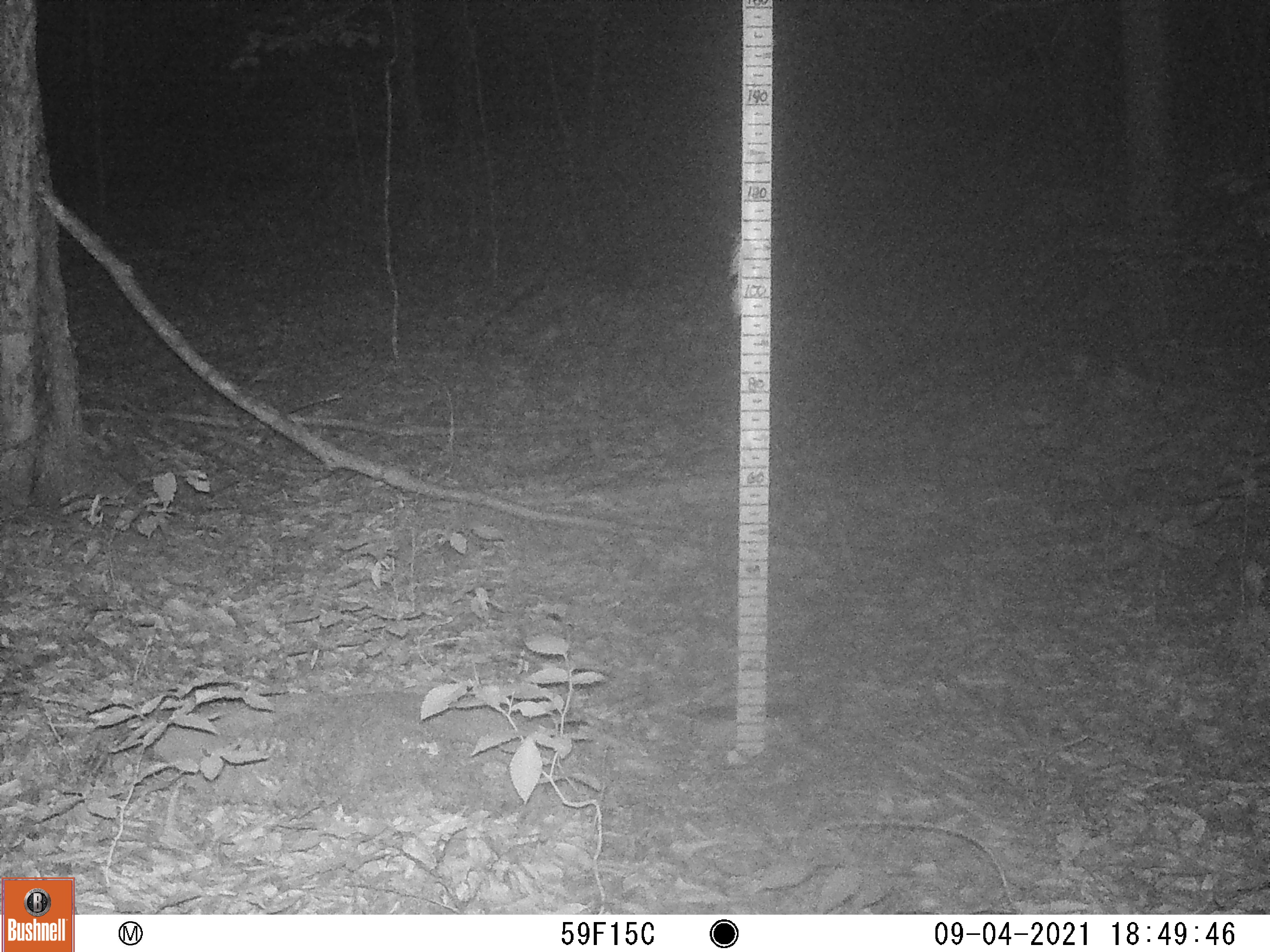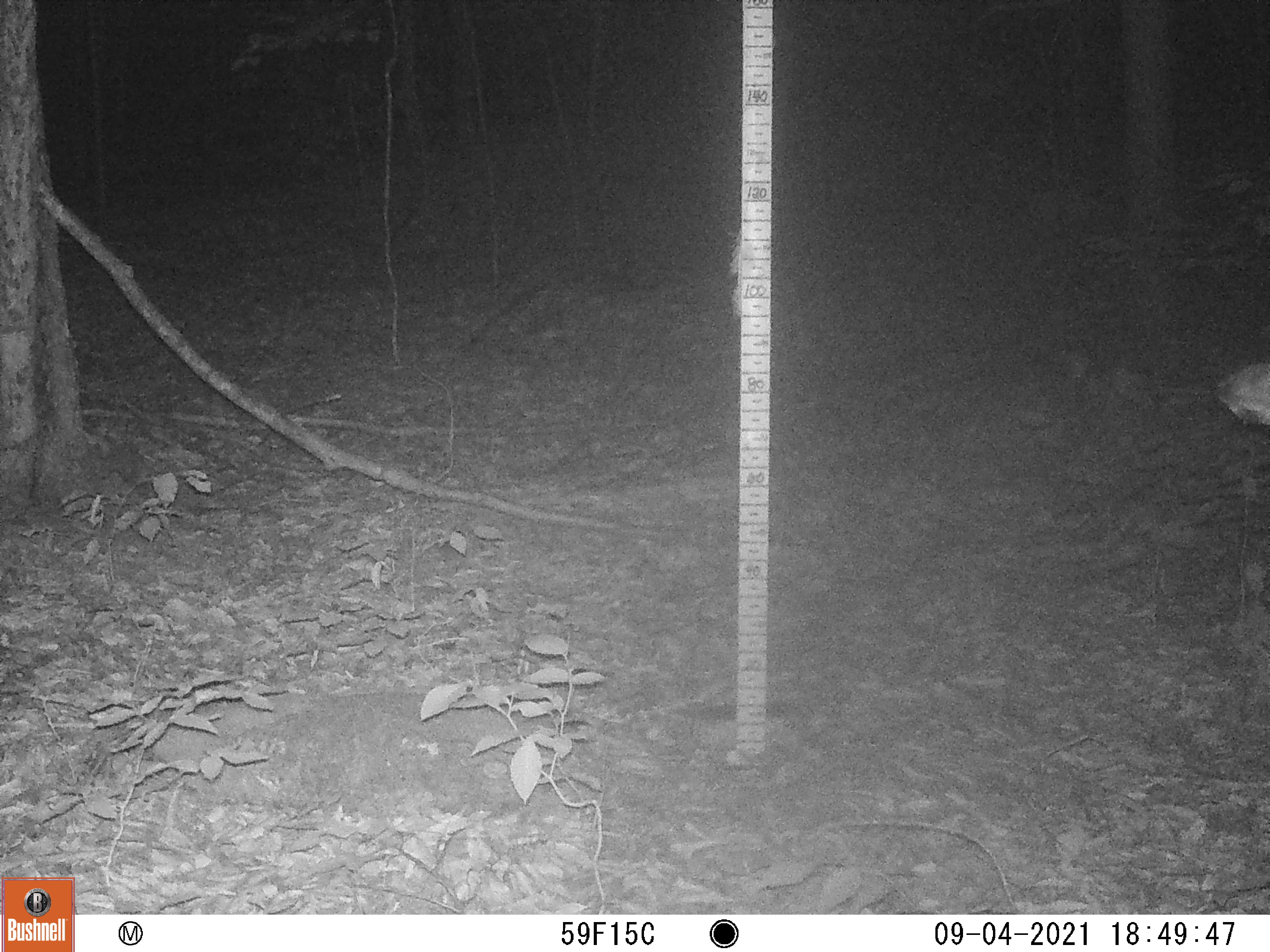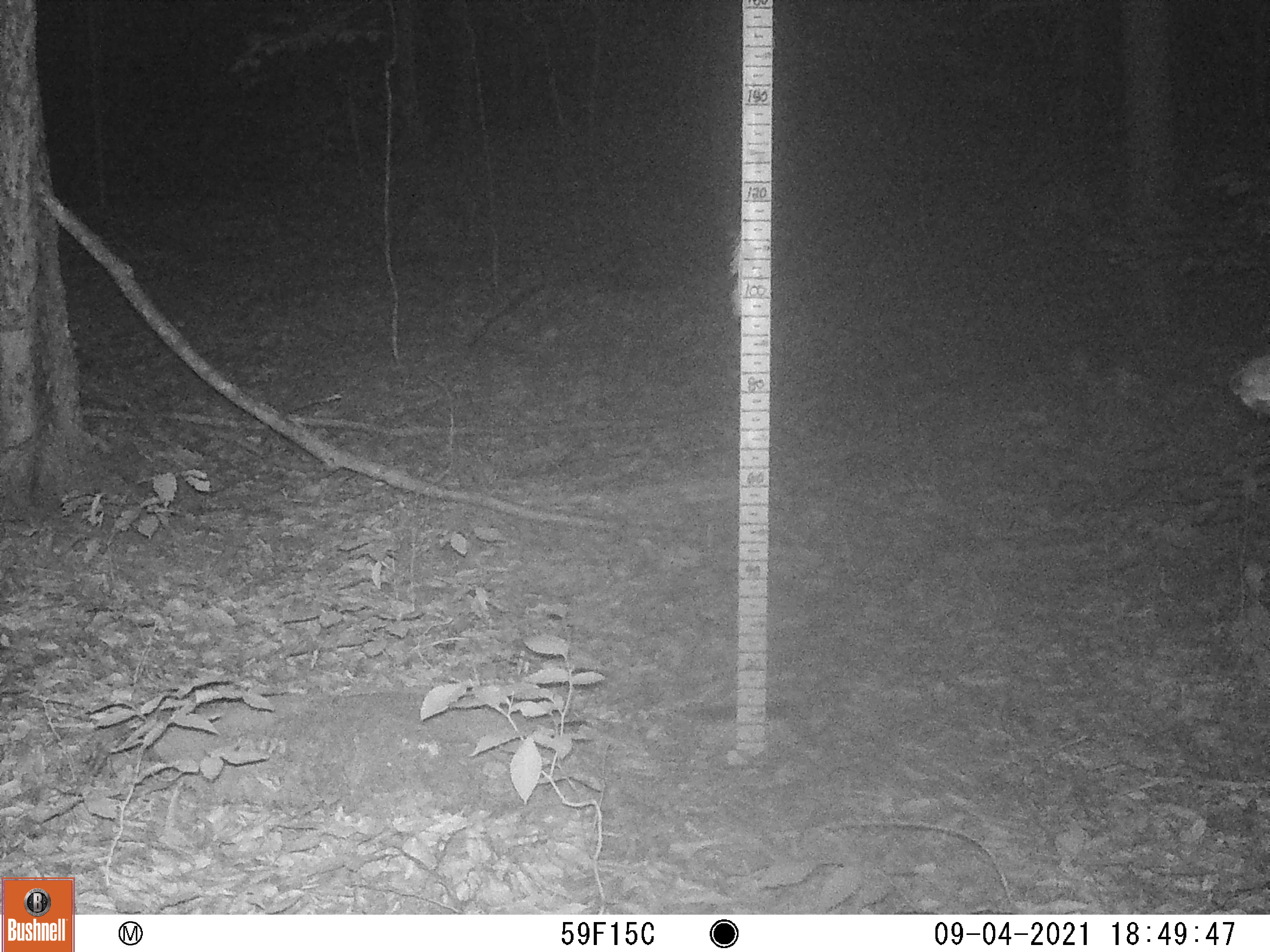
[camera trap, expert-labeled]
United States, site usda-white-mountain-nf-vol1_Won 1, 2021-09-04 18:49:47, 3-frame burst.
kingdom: Animalia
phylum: Chordata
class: Mammalia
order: Artiodactyla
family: Cervidae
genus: Odocoileus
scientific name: Odocoileus virginianus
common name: white-tailed deer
White-tailed deer (Odocoileus virginianus).